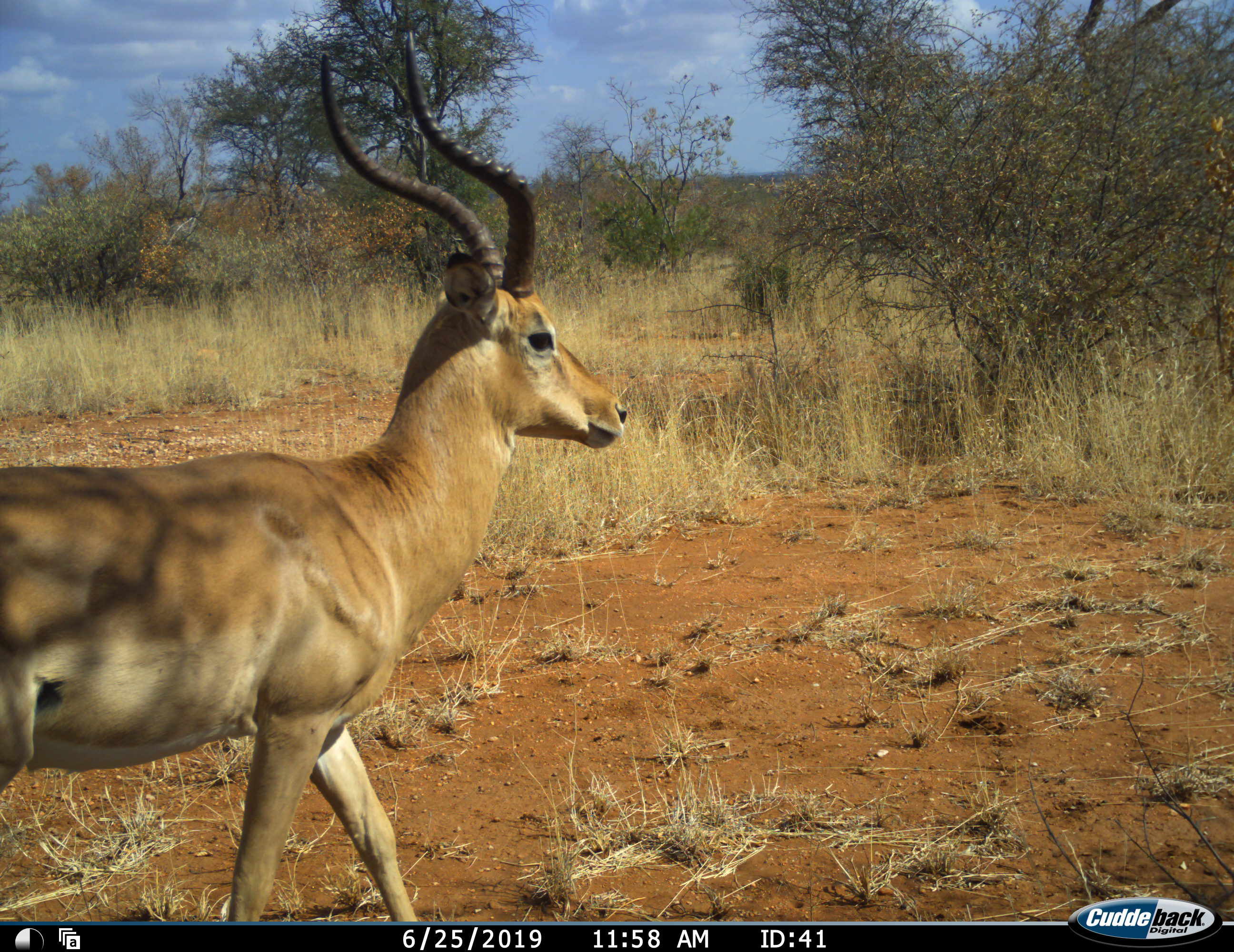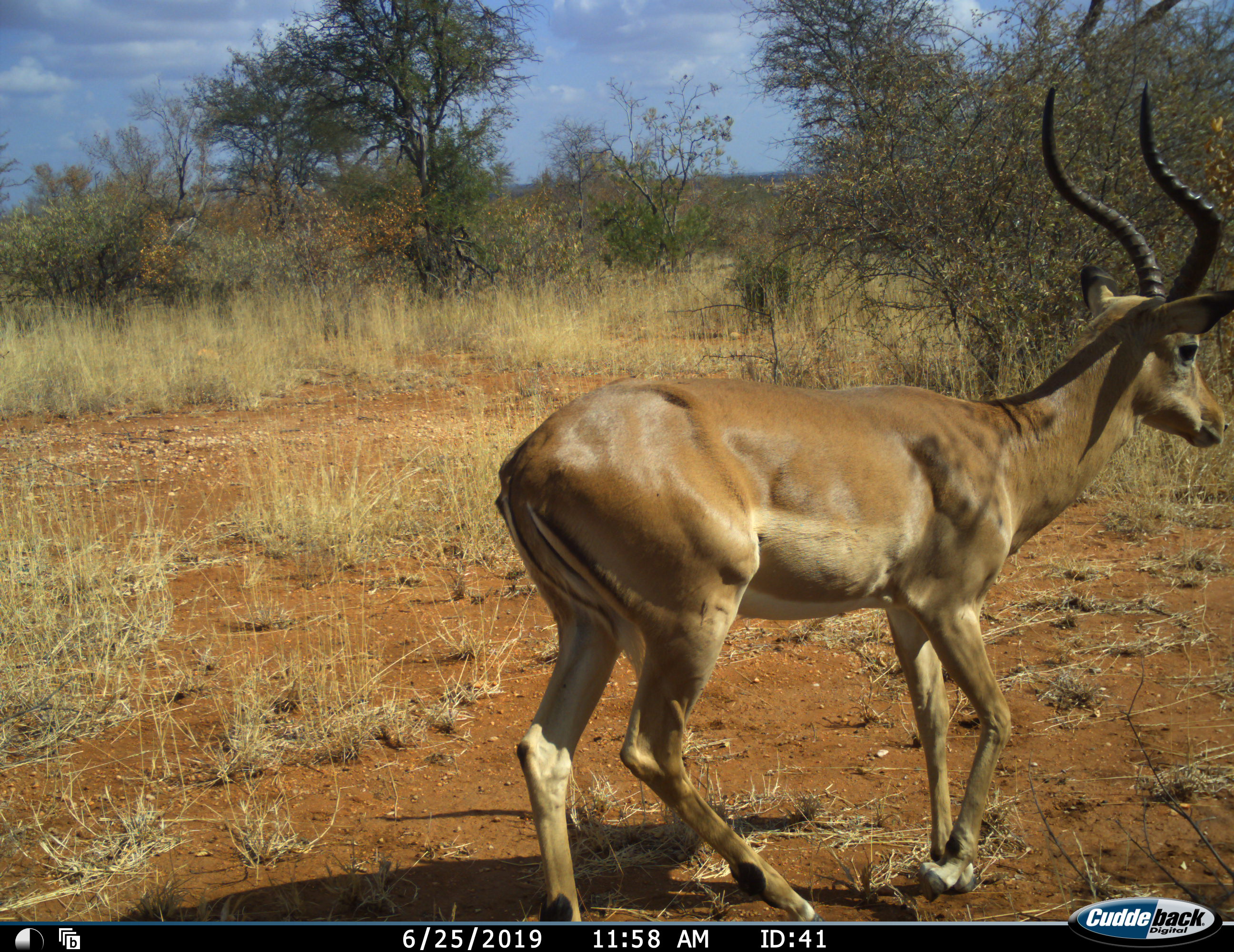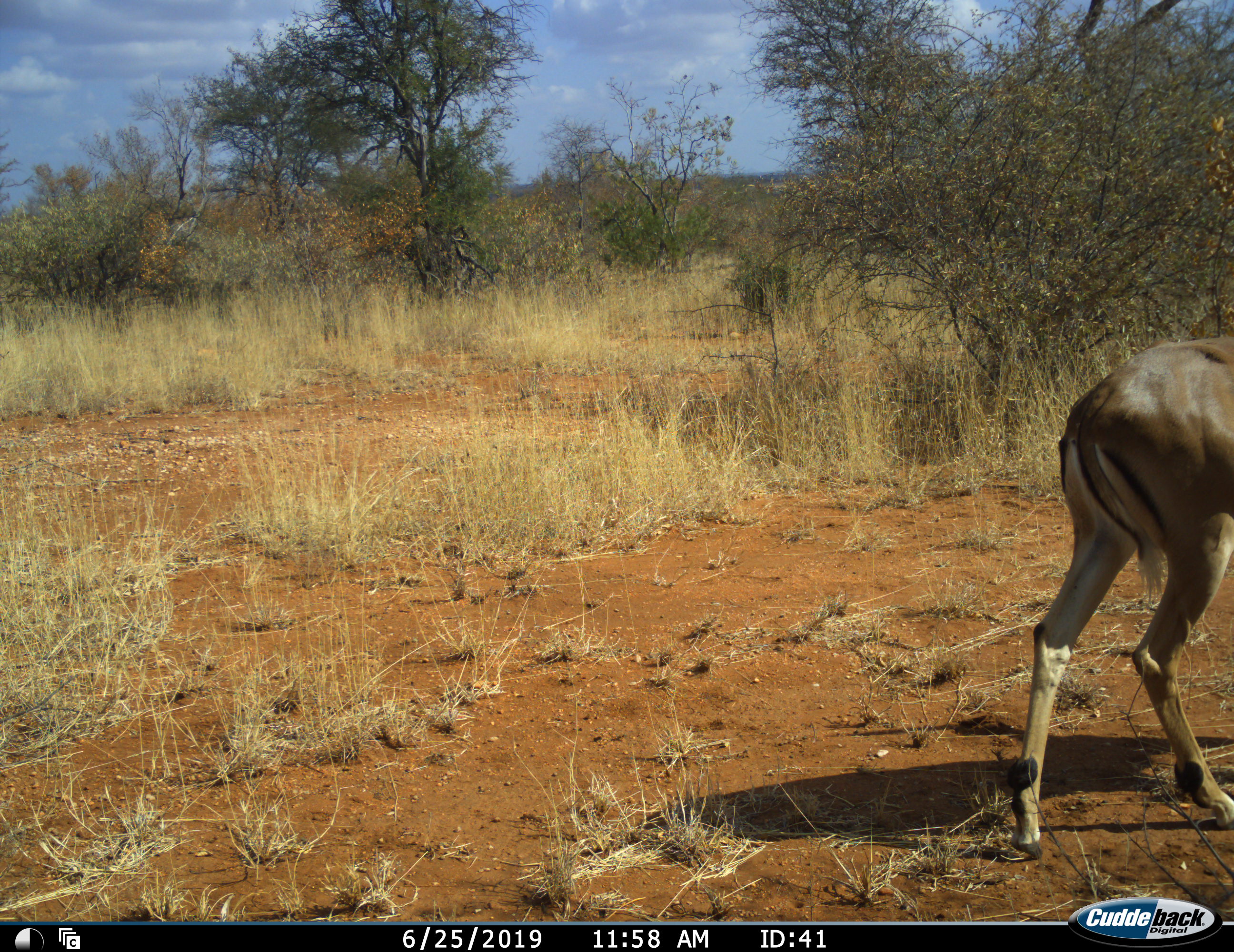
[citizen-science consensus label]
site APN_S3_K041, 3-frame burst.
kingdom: Animalia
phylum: Chordata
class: Mammalia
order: Artiodactyla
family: Bovidae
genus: Aepyceros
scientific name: Aepyceros melampus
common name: impala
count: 1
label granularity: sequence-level